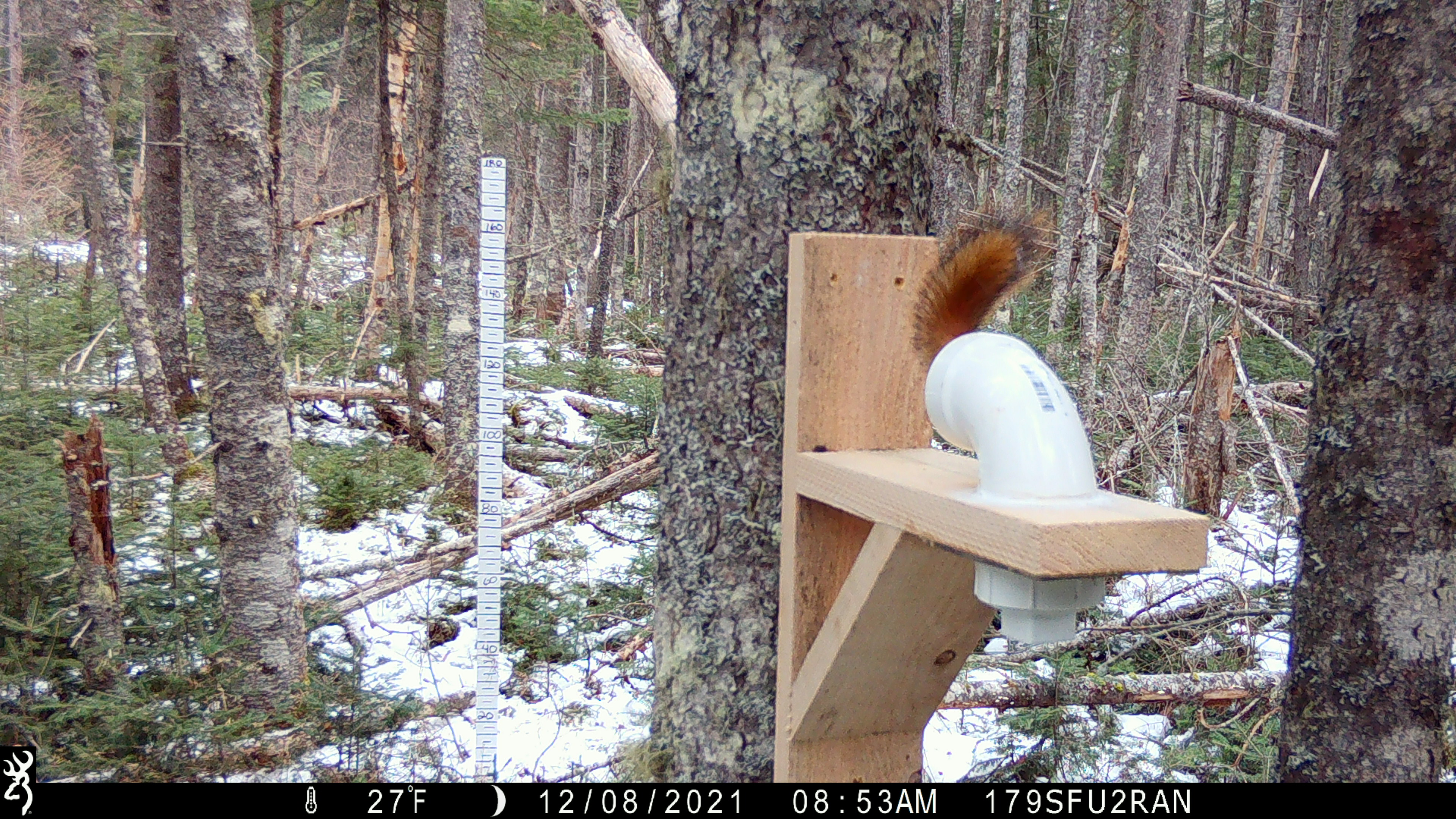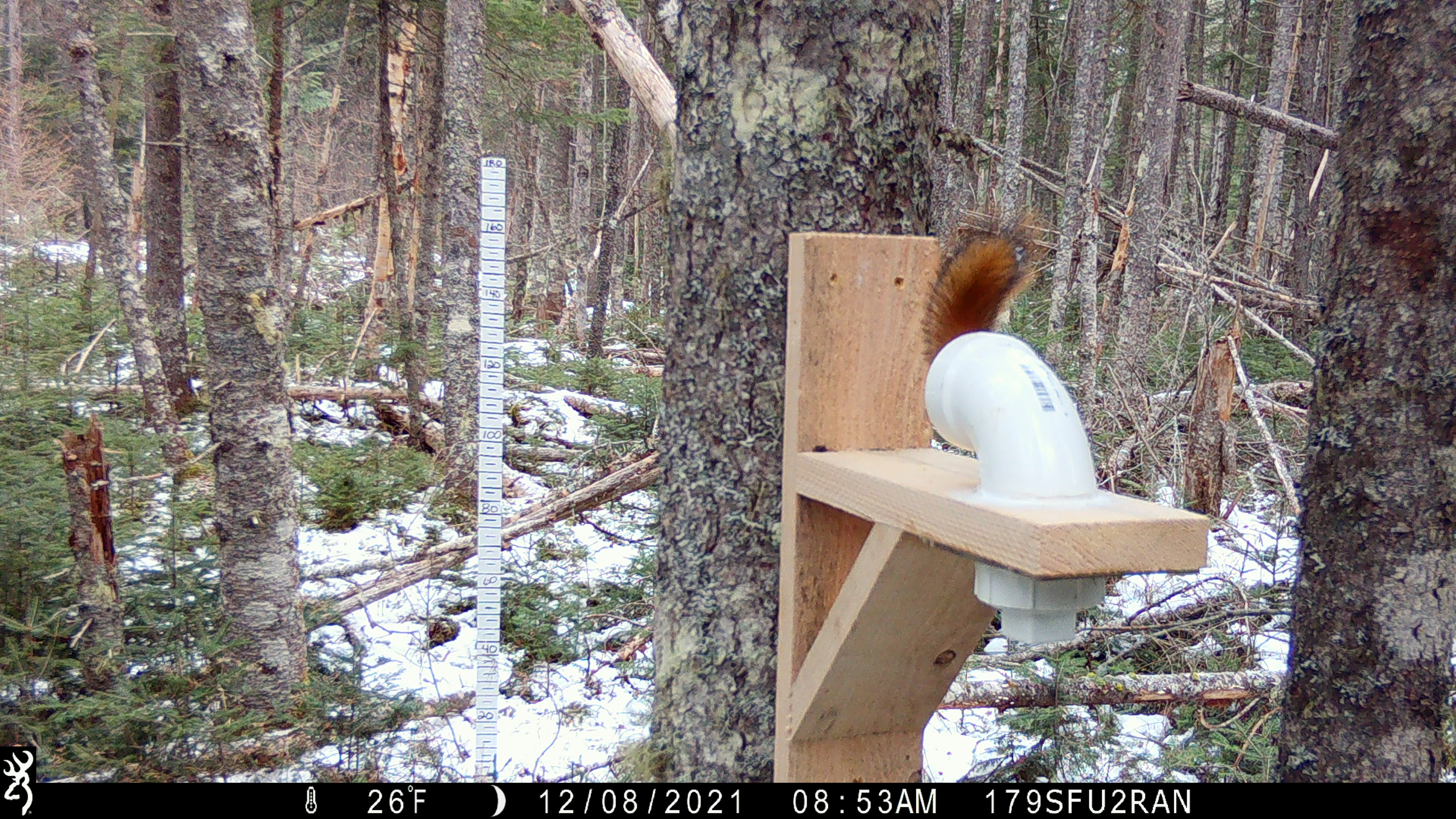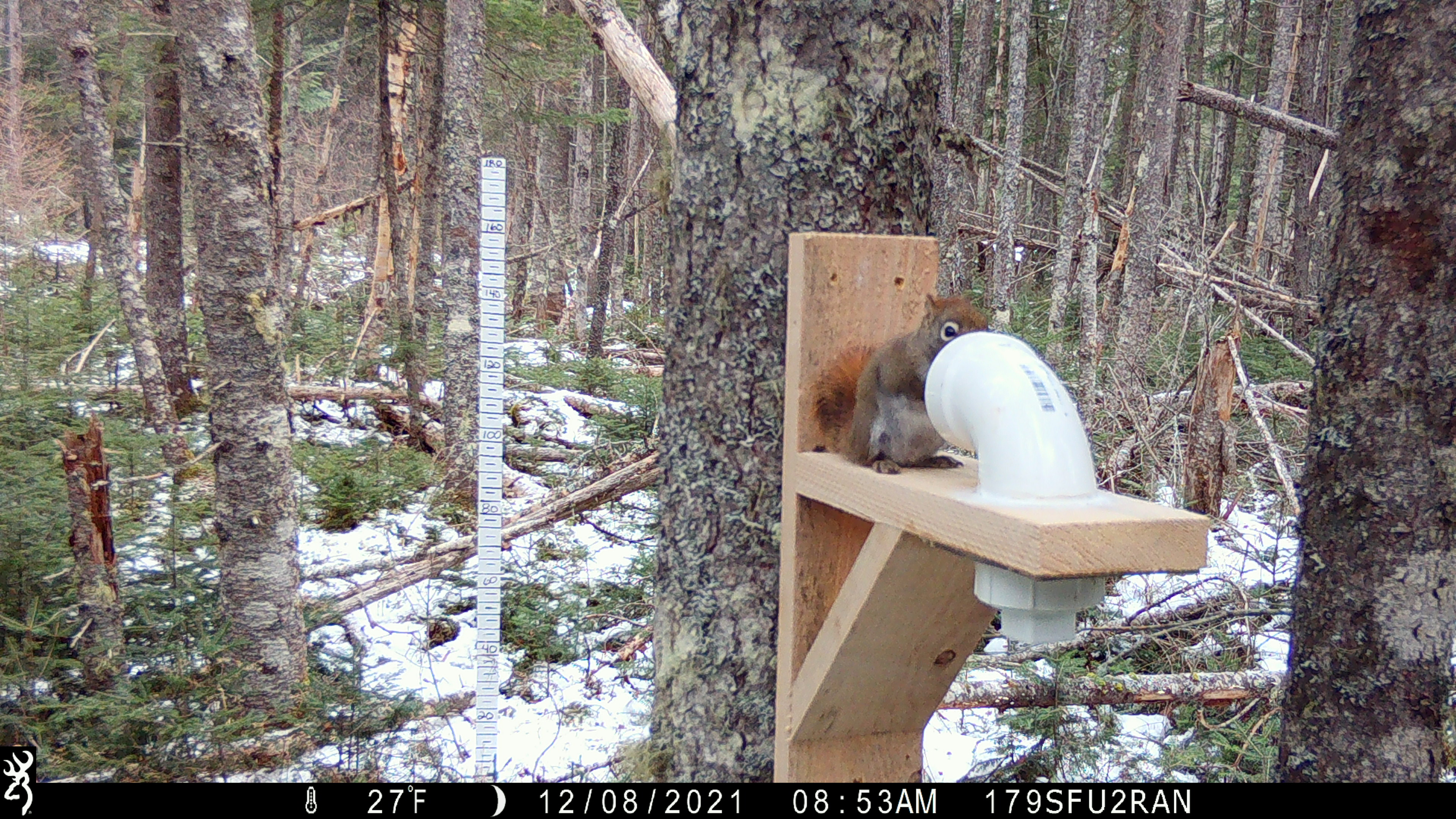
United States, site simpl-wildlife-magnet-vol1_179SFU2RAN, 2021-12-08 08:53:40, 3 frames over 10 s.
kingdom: Animalia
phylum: Chordata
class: Mammalia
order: Rodentia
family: Sciuridae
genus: Tamiasciurus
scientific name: Tamiasciurus hudsonicus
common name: red squirrel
Red squirrel (Tamiasciurus hudsonicus).